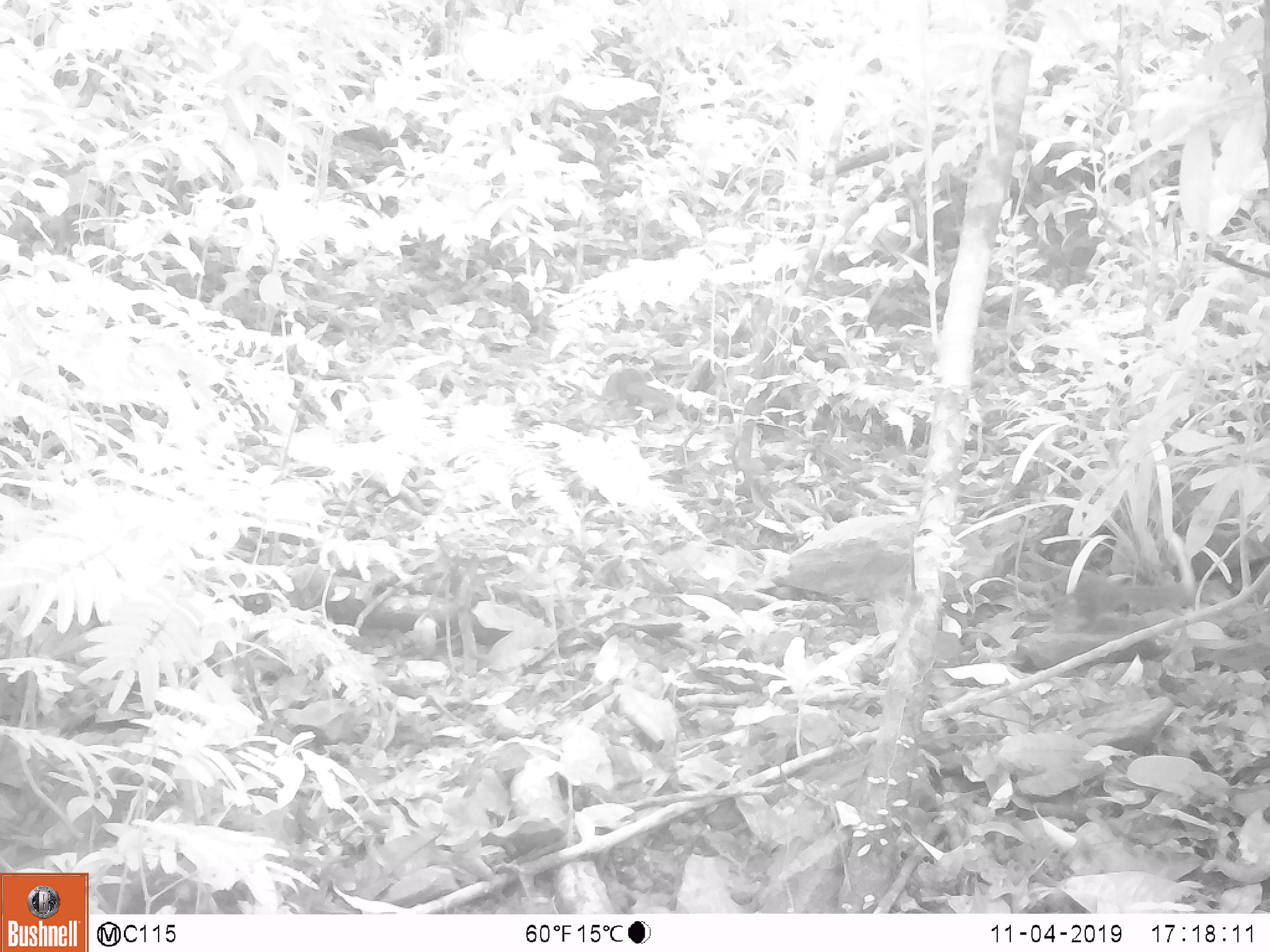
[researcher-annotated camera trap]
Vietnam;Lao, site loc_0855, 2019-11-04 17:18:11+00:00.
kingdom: Animalia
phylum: Chordata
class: Mammalia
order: Rodentia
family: Sciuridae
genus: Dremomys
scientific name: Dremomys rufigenis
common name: red-cheeked squirrel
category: red cheeked squirrel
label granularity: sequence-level